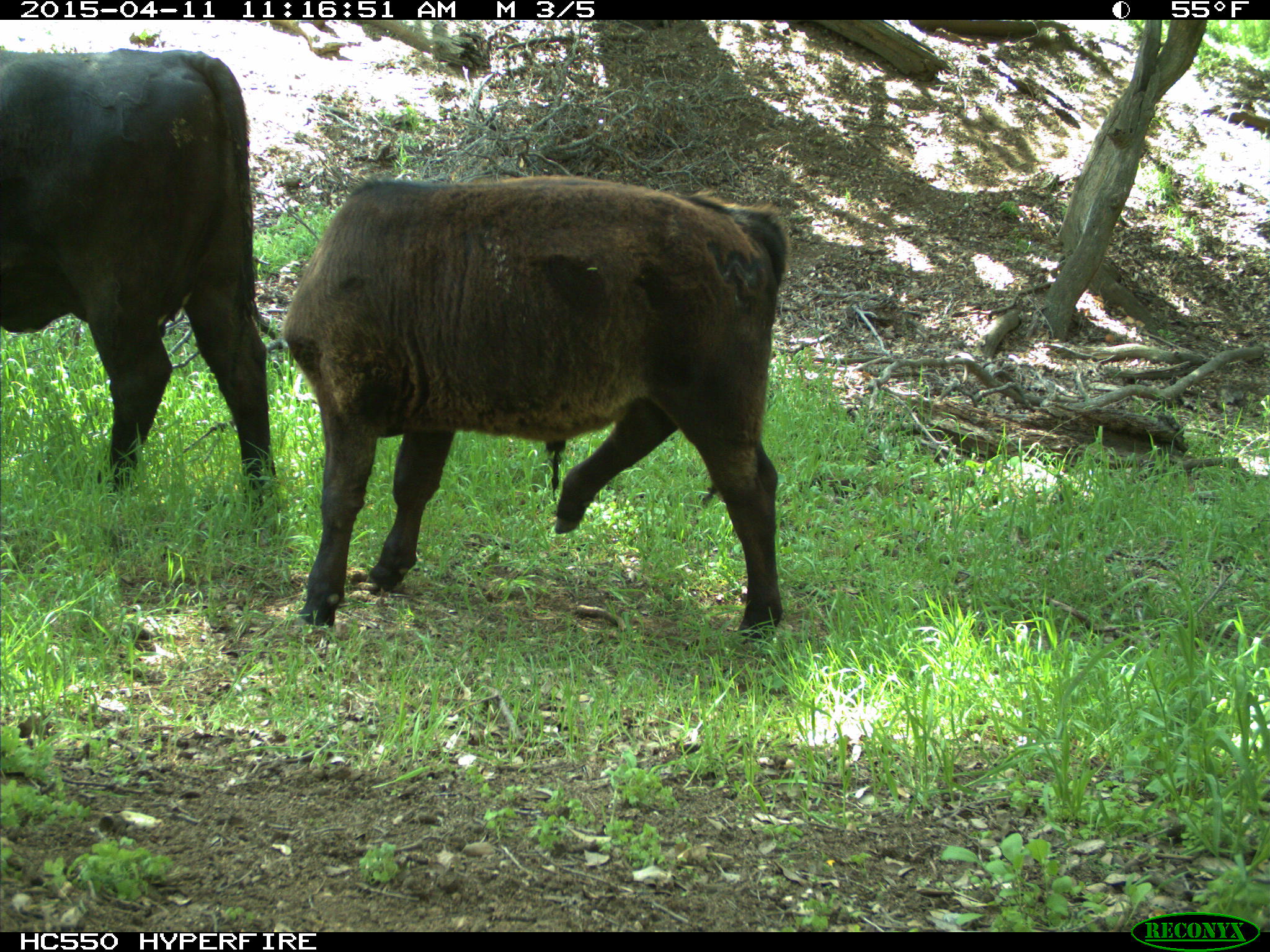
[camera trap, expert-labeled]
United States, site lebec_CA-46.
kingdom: Animalia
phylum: Chordata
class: Mammalia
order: Artiodactyla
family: Bovidae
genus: Bos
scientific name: Bos taurus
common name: domestic cow